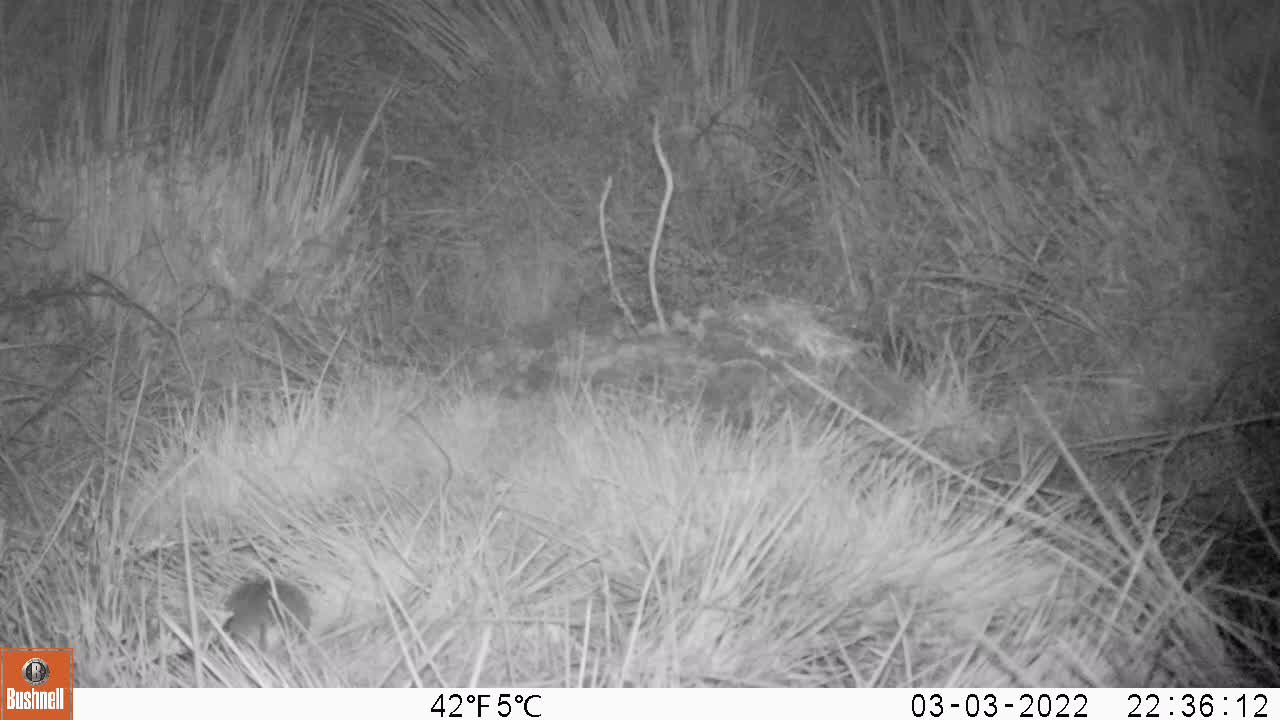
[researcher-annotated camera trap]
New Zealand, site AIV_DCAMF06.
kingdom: Animalia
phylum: Chordata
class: Mammalia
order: Rodentia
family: Muridae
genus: Mus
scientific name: Mus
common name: mouse